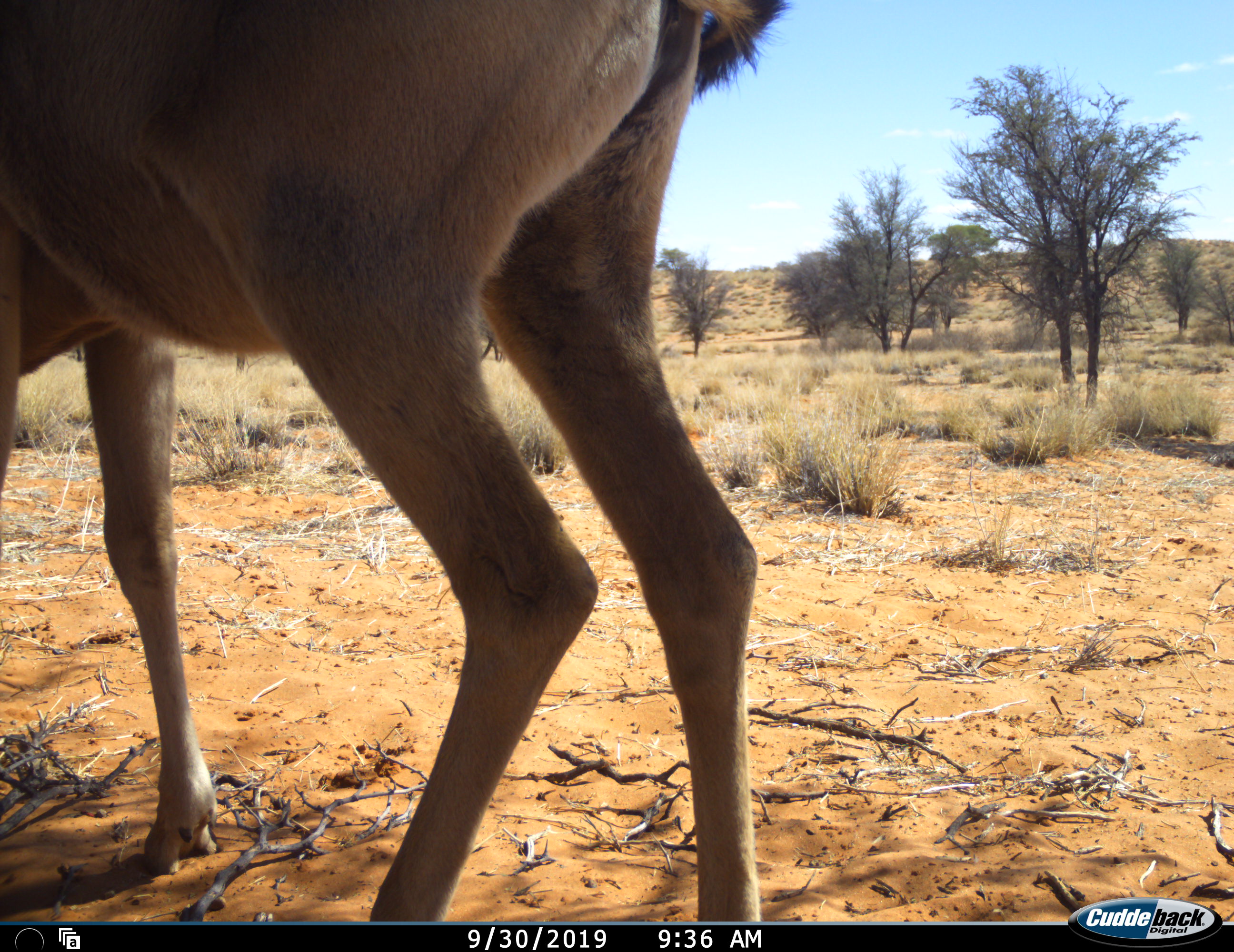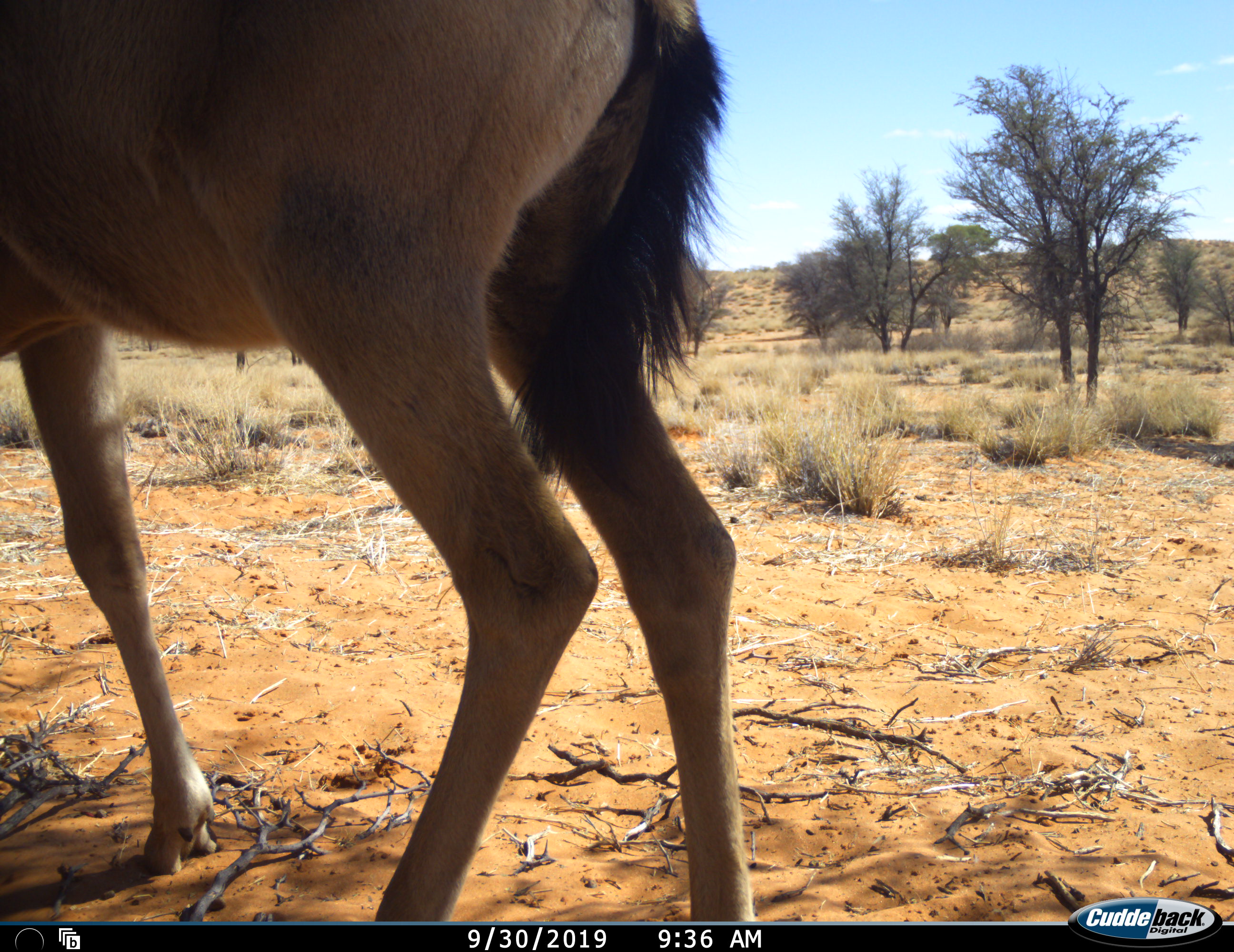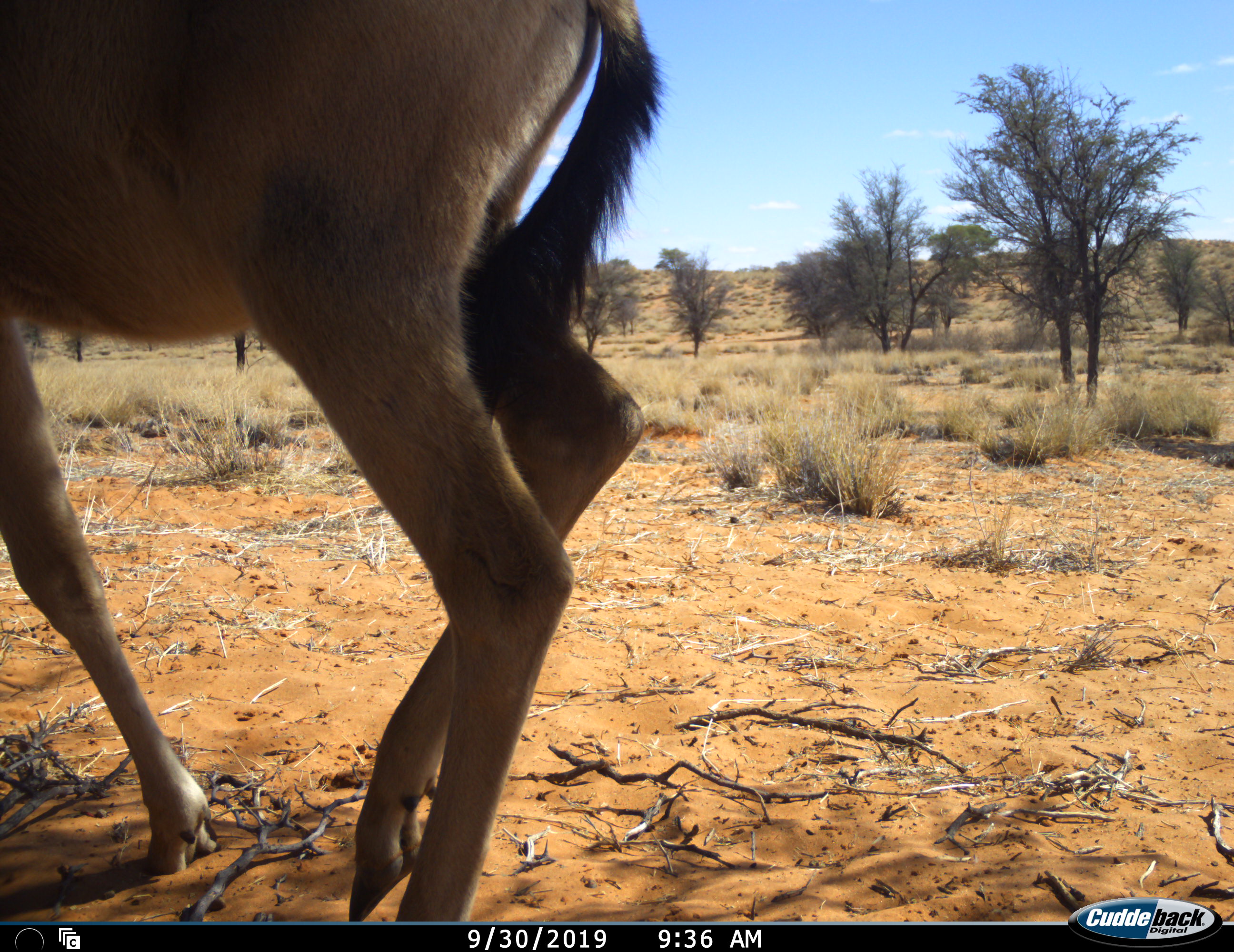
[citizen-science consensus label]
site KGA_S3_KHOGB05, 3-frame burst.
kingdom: Animalia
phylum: Chordata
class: Mammalia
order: Artiodactyla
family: Bovidae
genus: Alcelaphus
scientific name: Alcelaphus buselaphus caama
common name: red hartebeest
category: hartebeestred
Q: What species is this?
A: Hartebeestred (red hartebeest) (Alcelaphus buselaphus caama).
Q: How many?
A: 1.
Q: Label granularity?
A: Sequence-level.